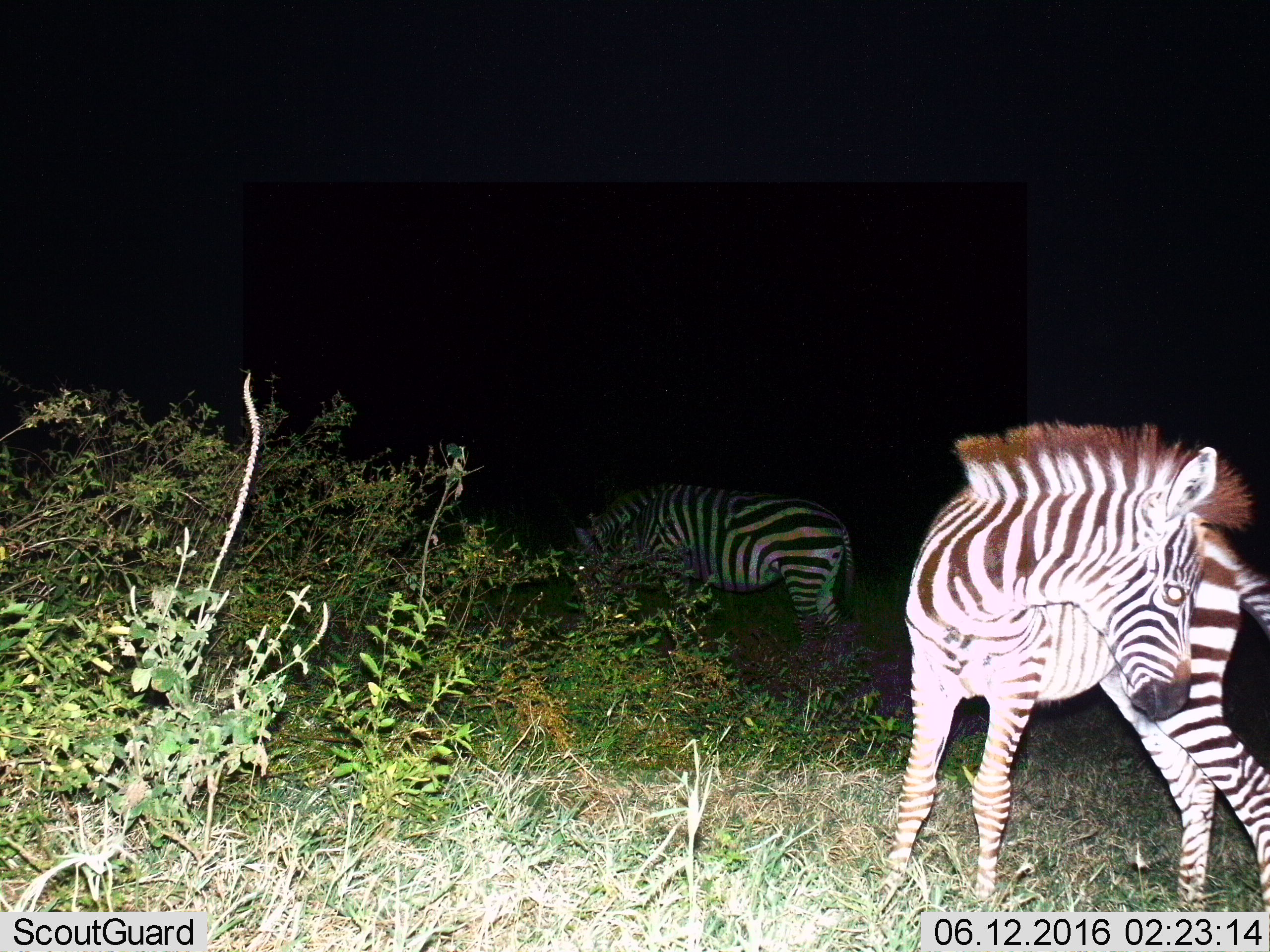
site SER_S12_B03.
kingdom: Animalia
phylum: Chordata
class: Mammalia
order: Perissodactyla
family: Equidae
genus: Equus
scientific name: Equus quagga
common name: plains zebra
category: zebraplains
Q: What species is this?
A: Zebraplains (plains zebra) (Equus quagga).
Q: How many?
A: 2.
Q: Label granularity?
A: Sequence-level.